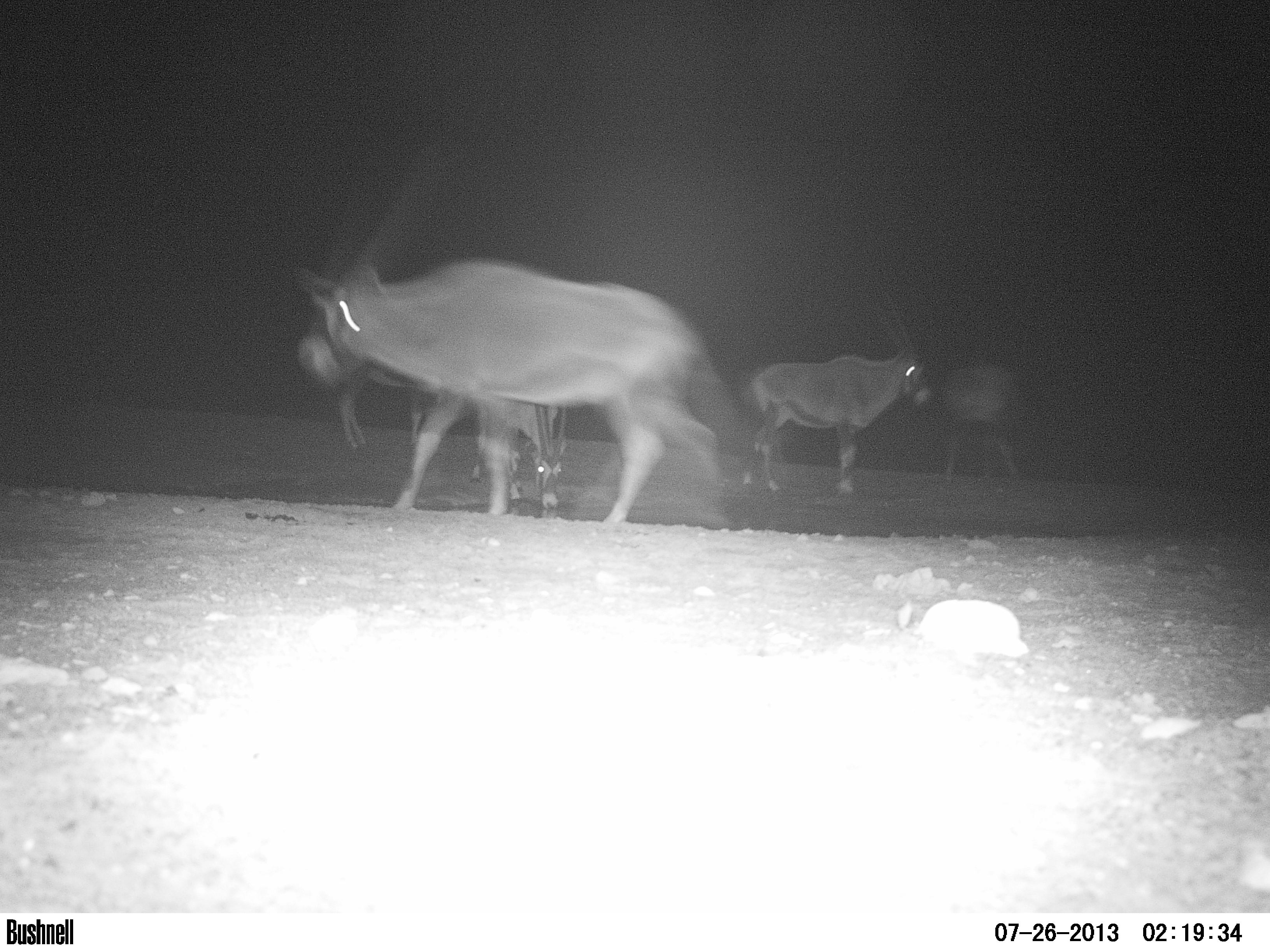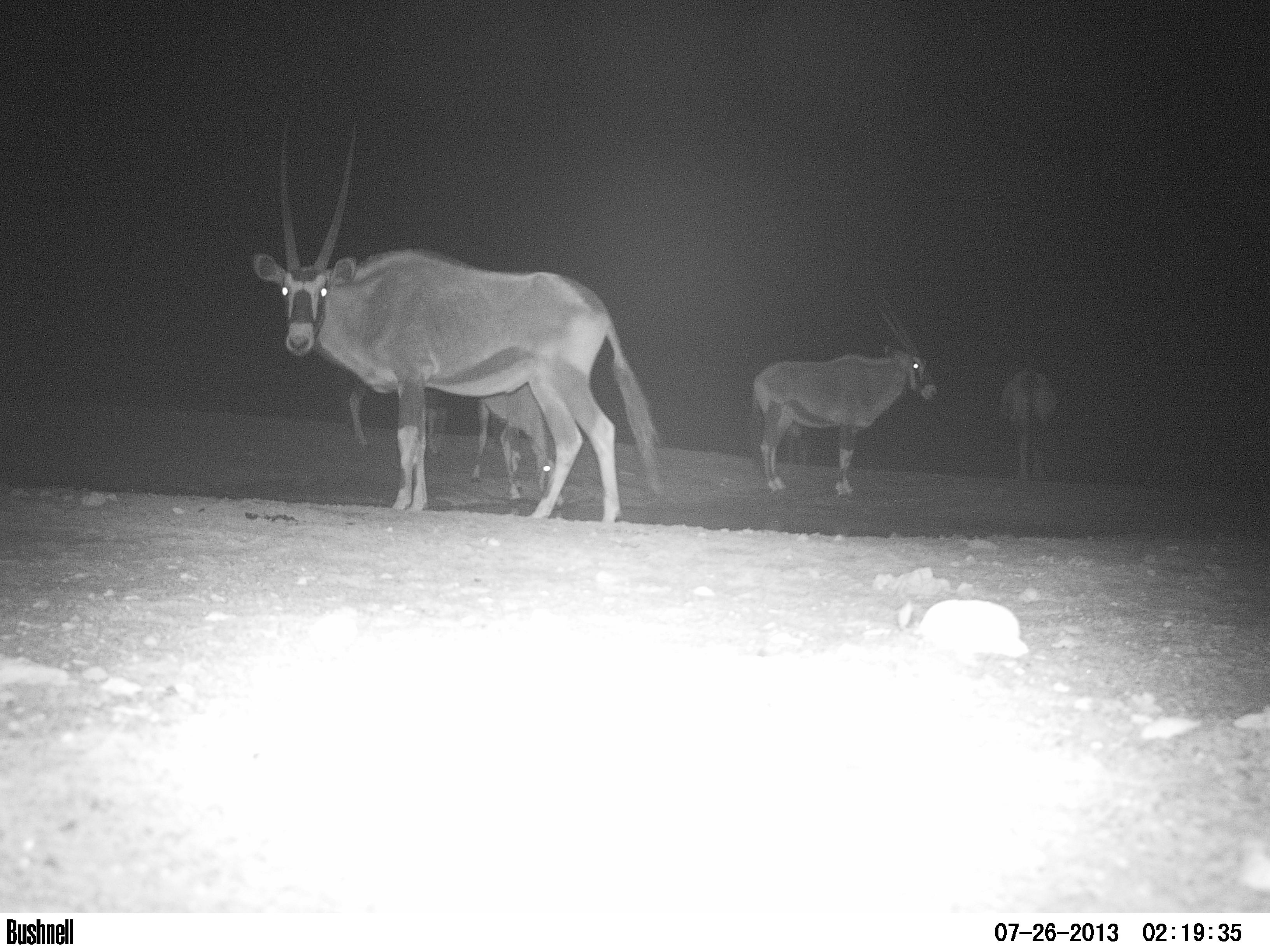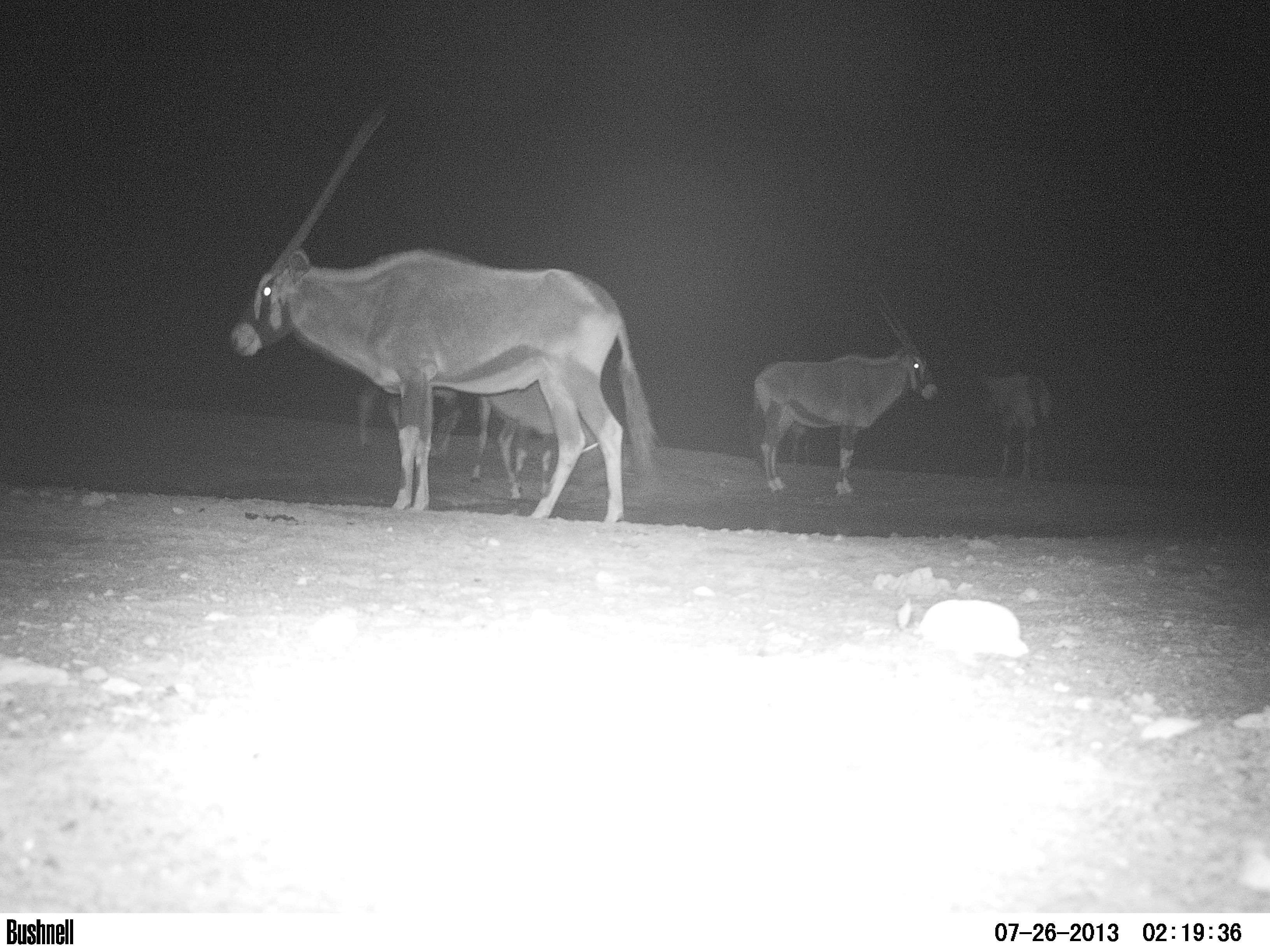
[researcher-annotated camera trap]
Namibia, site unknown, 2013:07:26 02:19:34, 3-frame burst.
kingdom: Animalia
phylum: Chordata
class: Mammalia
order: Artiodactyla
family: Bovidae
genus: Oryx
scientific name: Oryx gazella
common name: gemsbok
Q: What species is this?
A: Oryx gazella (gemsbok).